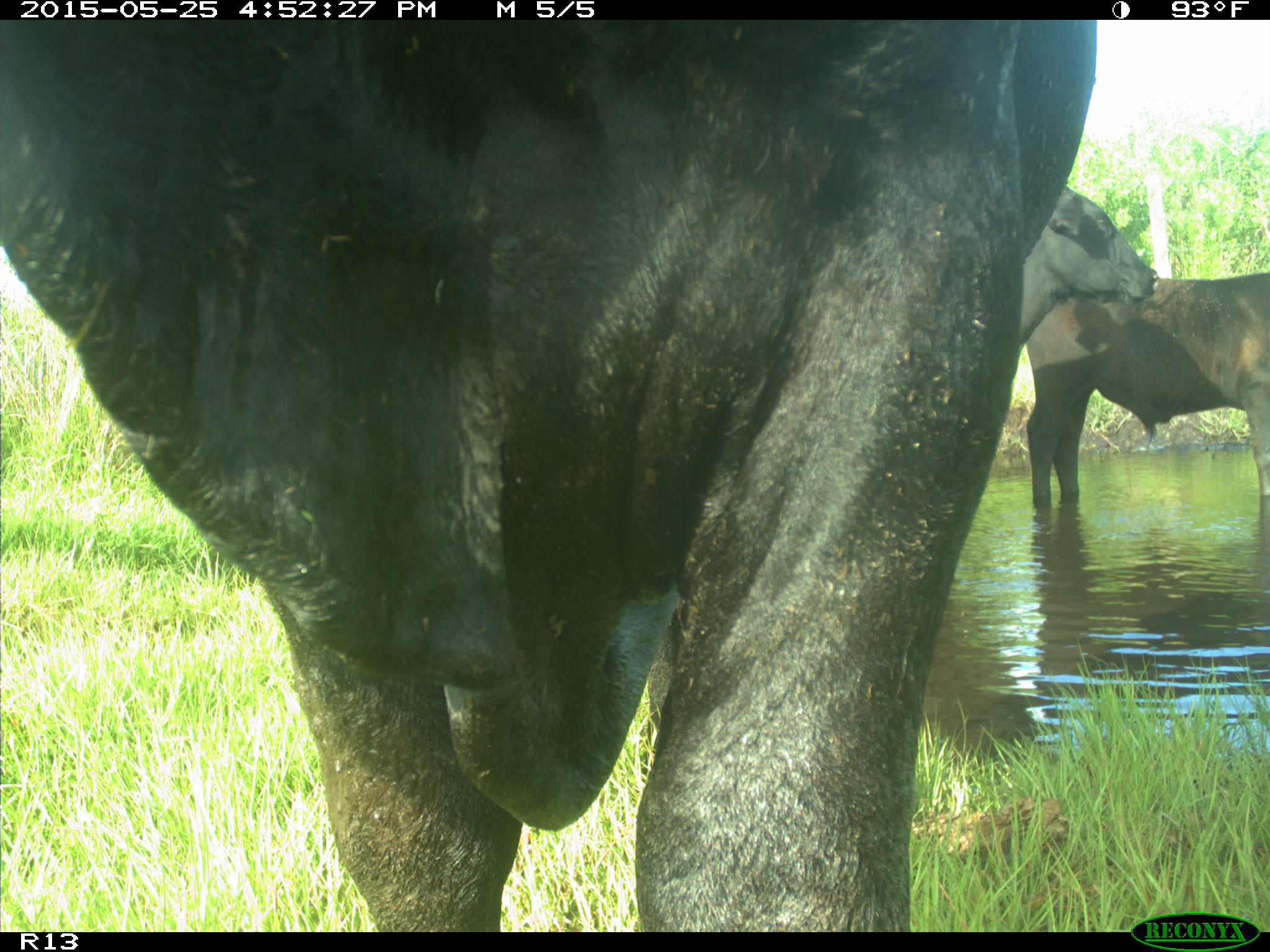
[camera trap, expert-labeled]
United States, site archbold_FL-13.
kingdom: Animalia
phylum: Chordata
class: Mammalia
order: Artiodactyla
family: Bovidae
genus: Bos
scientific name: Bos taurus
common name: domestic cow